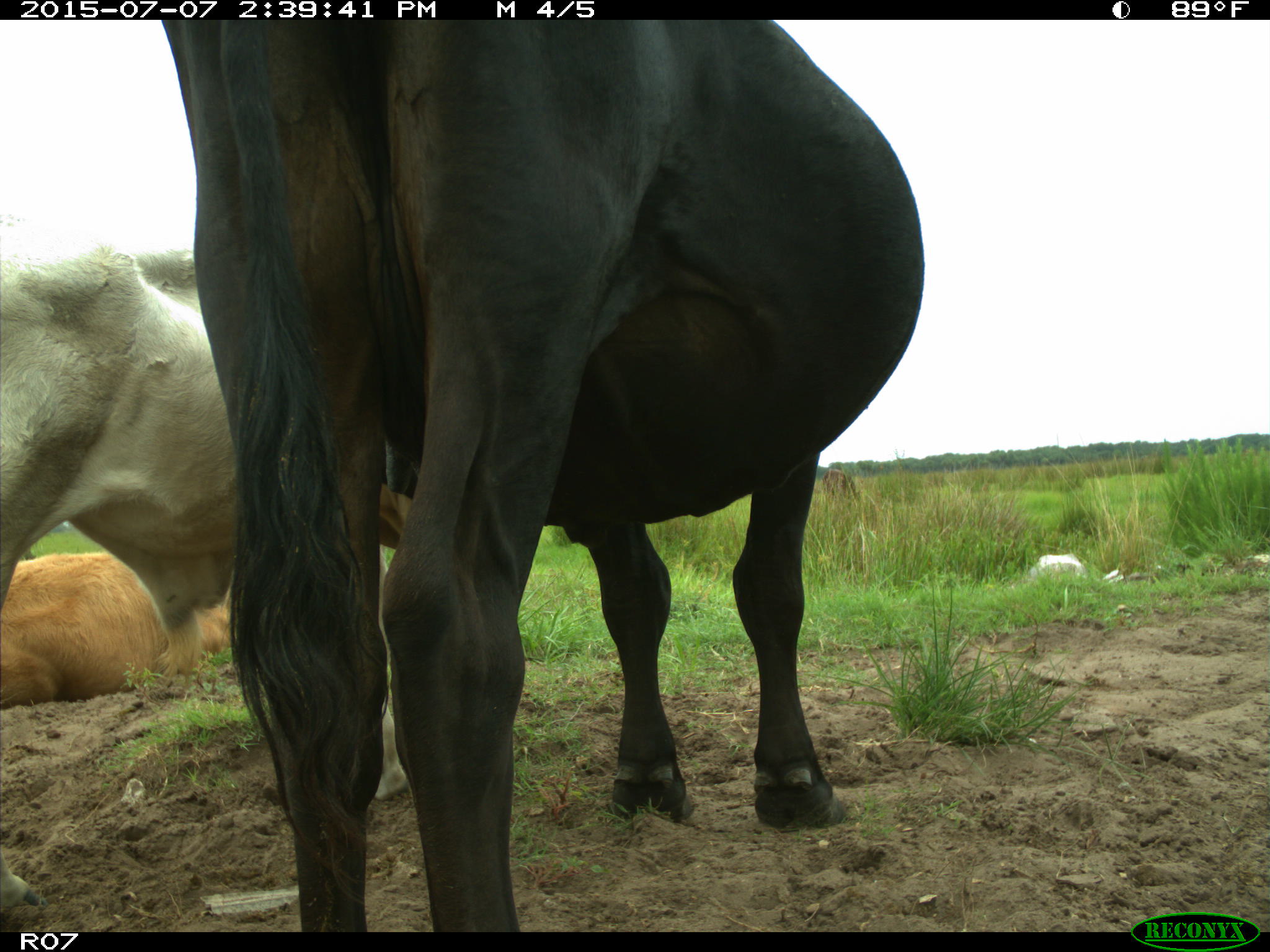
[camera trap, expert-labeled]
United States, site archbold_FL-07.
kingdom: Animalia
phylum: Chordata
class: Mammalia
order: Artiodactyla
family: Bovidae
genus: Bos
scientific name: Bos taurus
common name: domestic cow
Bos taurus (domestic cow).